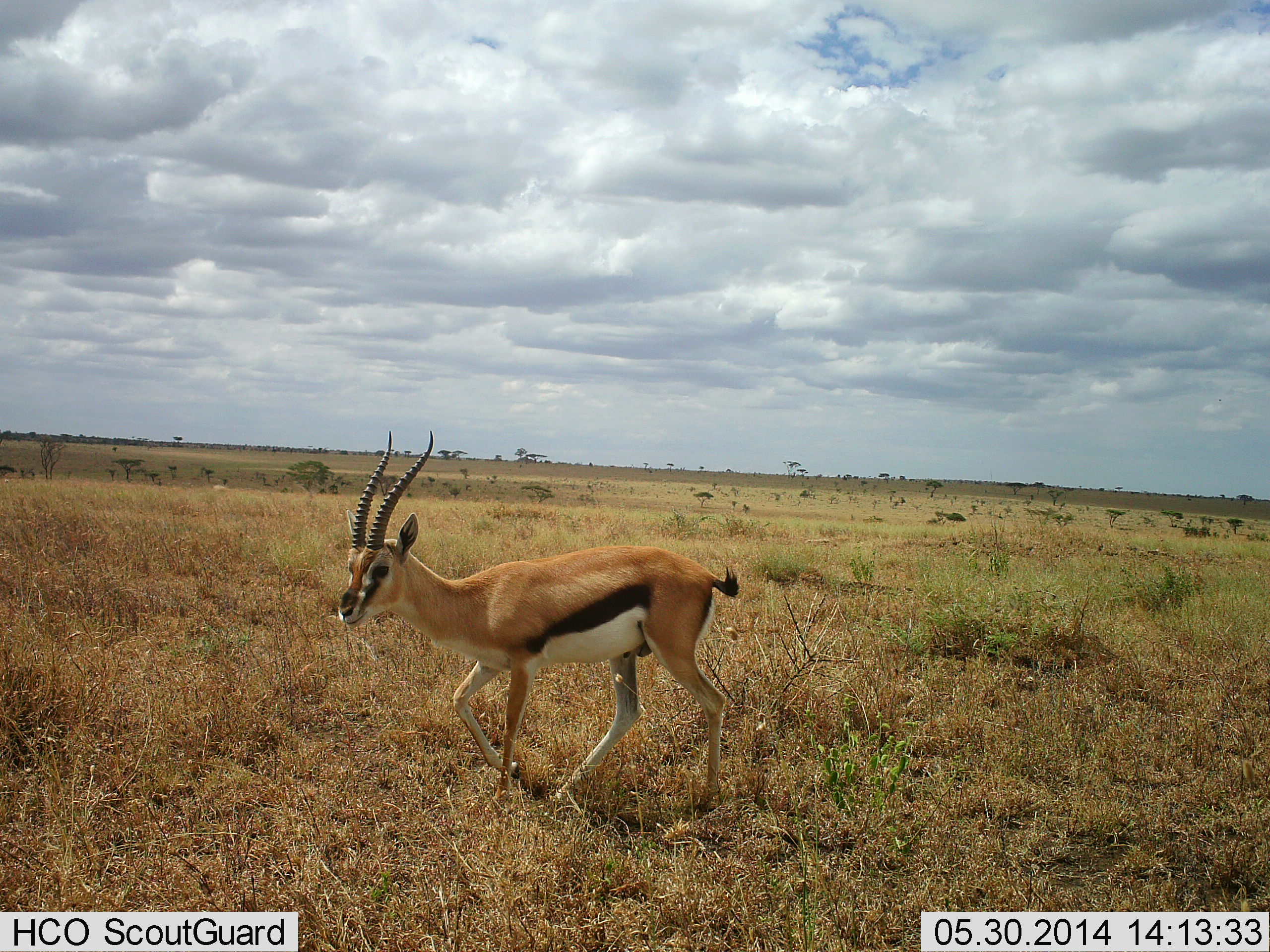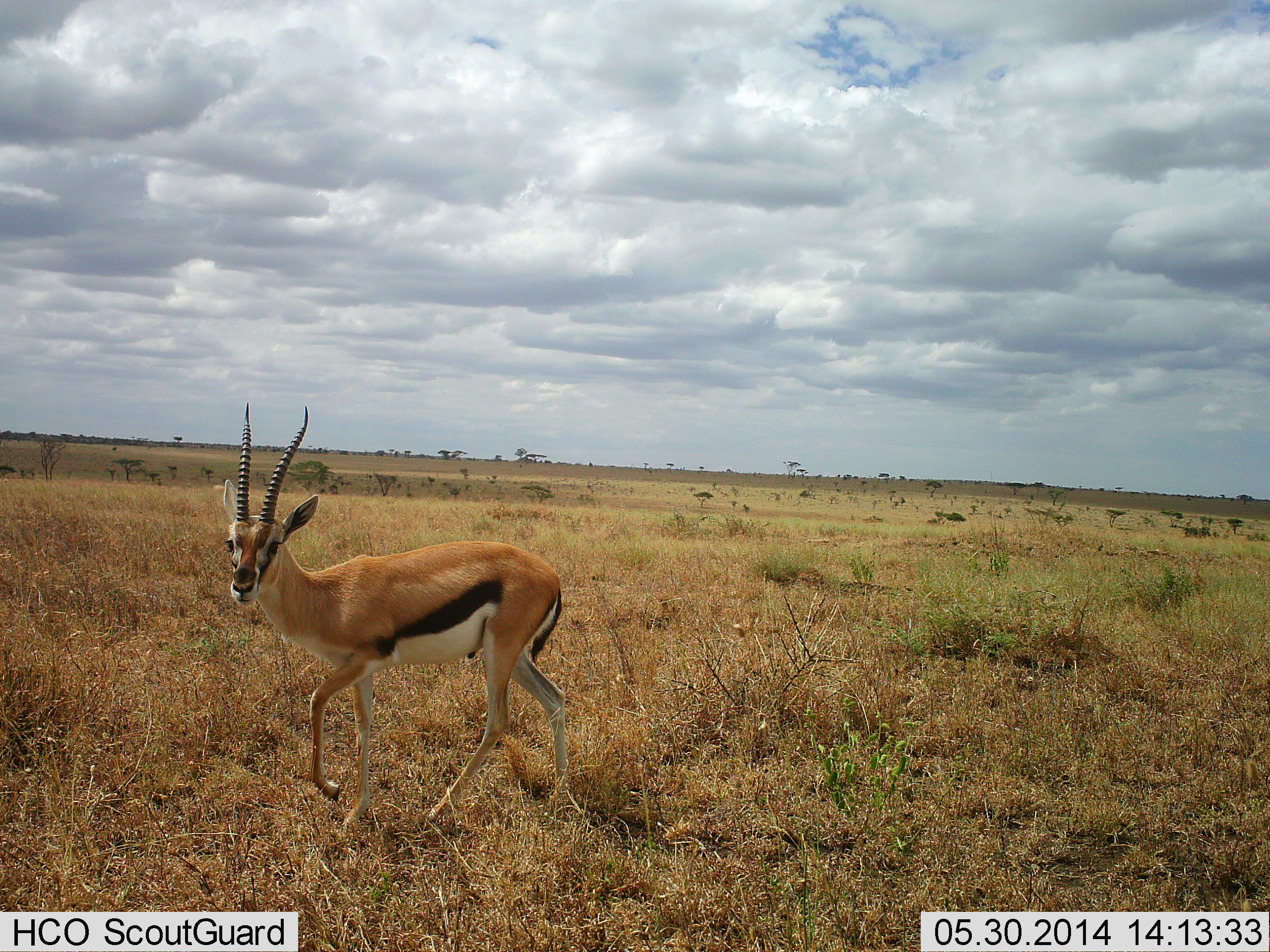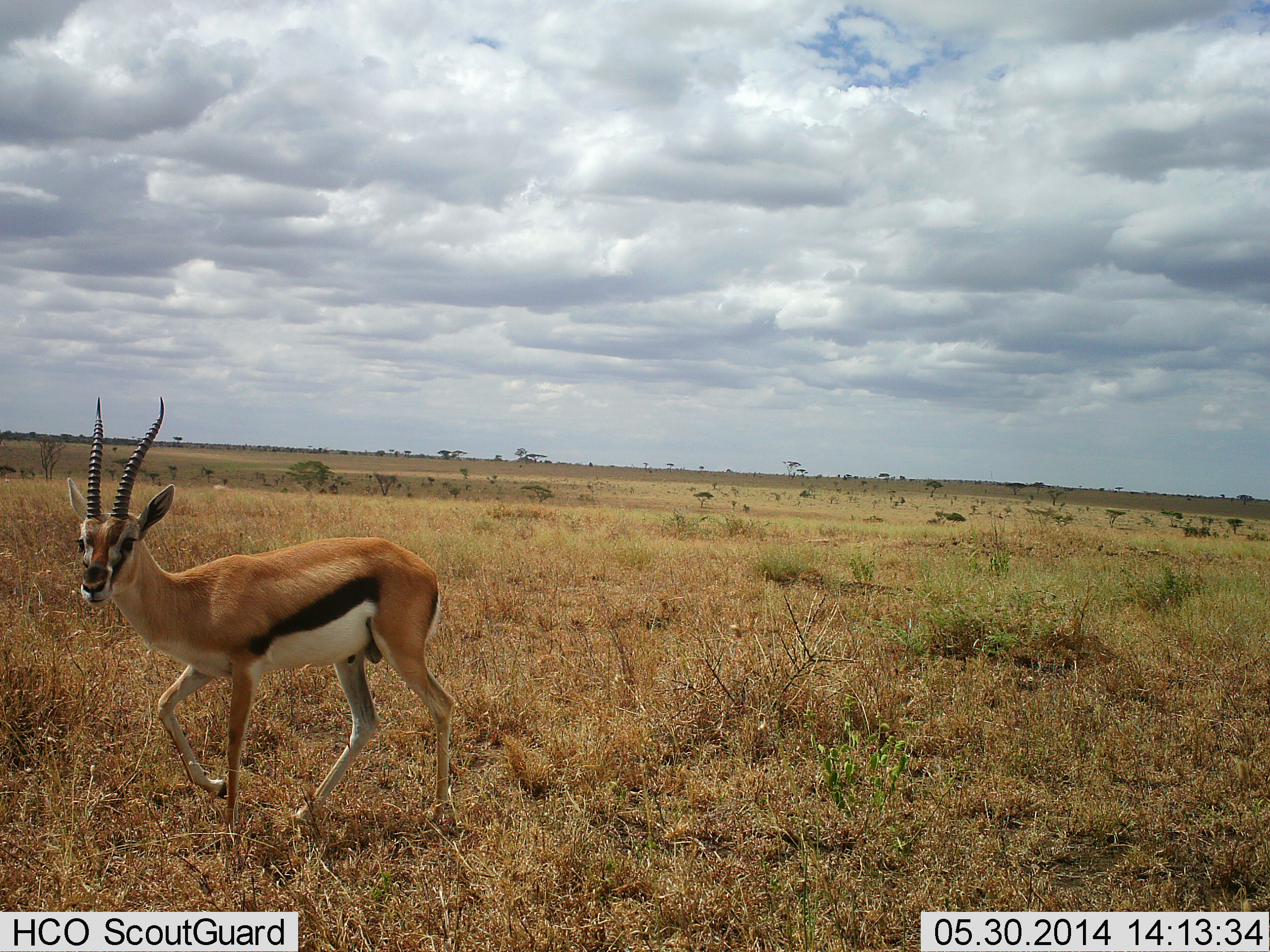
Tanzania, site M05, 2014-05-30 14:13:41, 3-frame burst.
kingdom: Animalia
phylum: Chordata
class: Mammalia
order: Artiodactyla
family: Bovidae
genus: Eudorcas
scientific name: Eudorcas thomsonii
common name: thomson's gazelle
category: gazellethomsons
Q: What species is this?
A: Gazellethomsons (thomson's gazelle) (Eudorcas thomsonii).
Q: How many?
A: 1.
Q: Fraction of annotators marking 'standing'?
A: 10%.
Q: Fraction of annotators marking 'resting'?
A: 0%.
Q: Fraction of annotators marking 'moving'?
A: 100%.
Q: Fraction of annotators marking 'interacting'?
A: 0%.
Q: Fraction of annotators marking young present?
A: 0%.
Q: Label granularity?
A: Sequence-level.